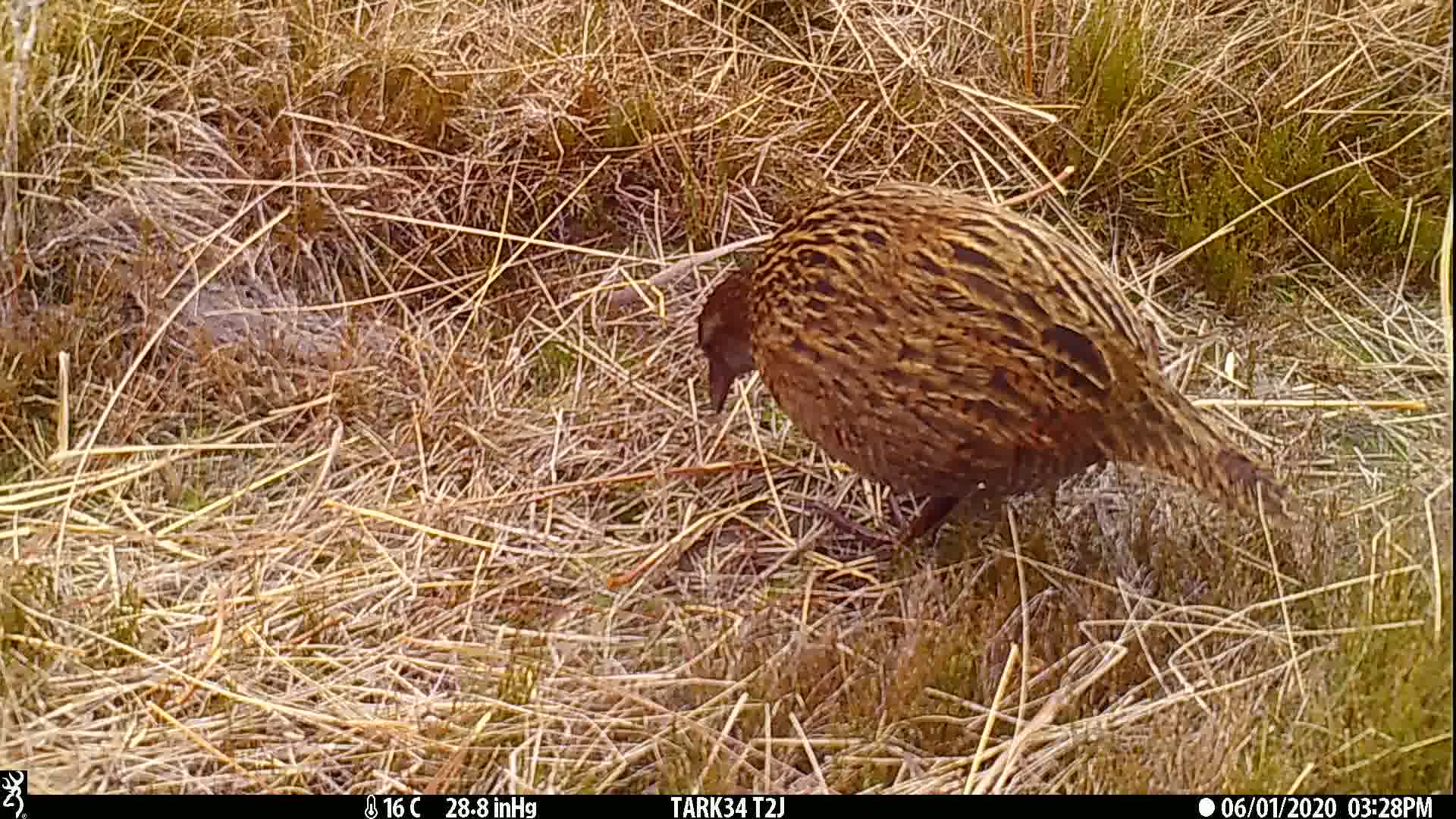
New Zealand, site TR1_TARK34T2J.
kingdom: Animalia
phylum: Chordata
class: Aves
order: Gruiformes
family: Rallidae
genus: Gallirallus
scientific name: Gallirallus australis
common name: weka